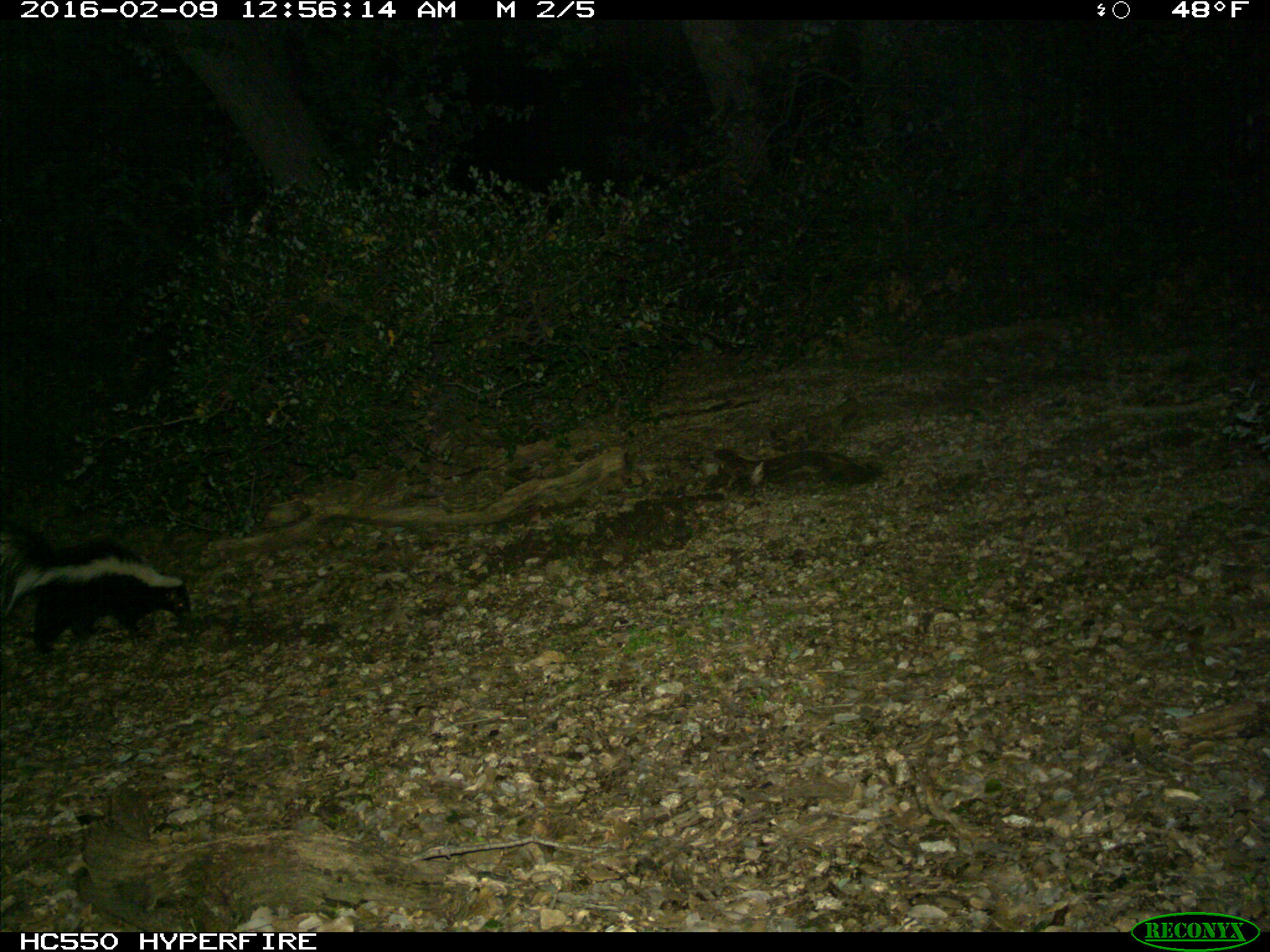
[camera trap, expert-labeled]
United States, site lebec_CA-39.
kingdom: Animalia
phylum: Chordata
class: Mammalia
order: Carnivora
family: Mephitidae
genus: Mephitis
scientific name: Mephitis mephitis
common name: striped skunk